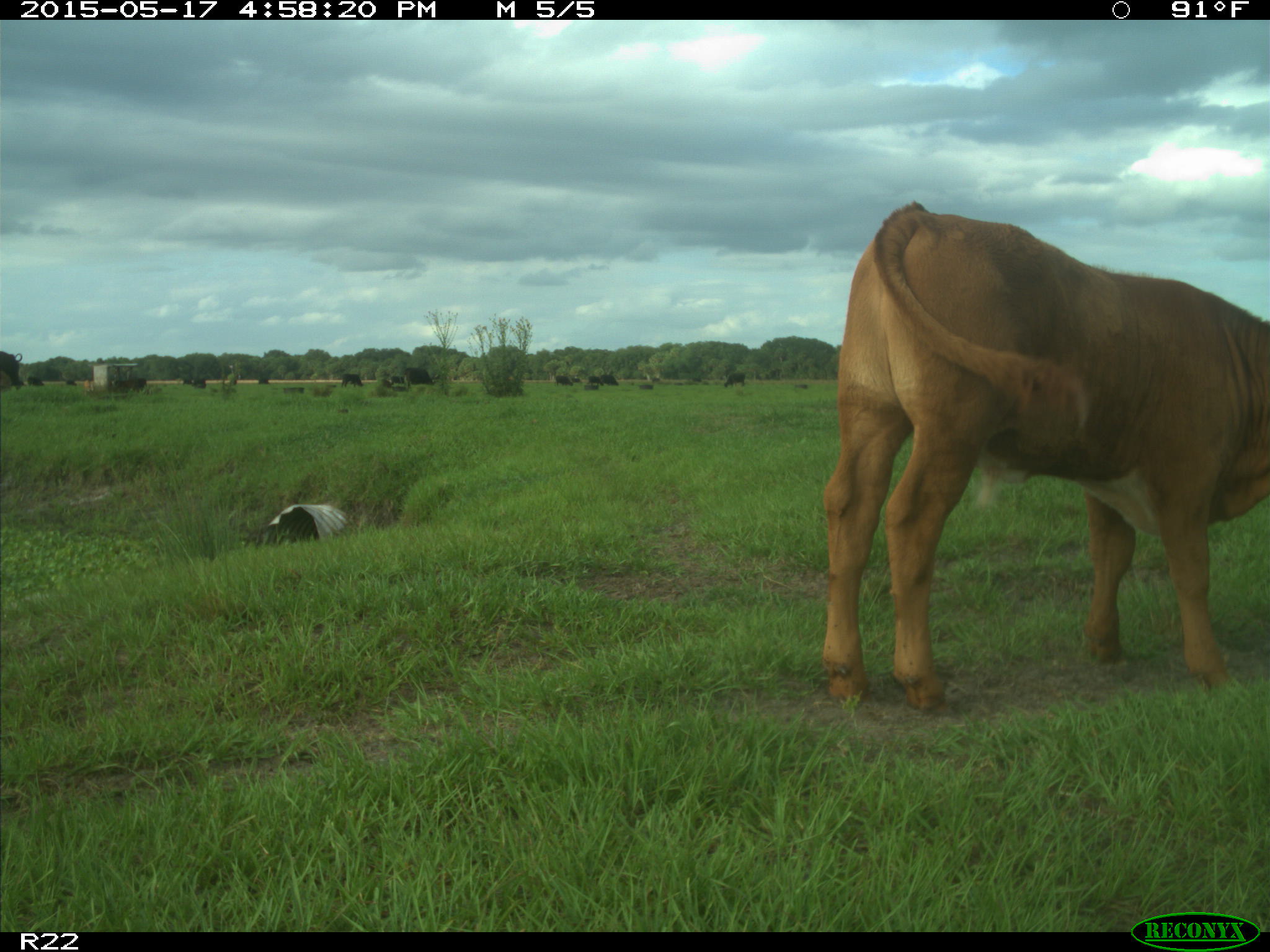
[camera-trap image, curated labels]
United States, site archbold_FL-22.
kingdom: Animalia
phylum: Chordata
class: Mammalia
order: Artiodactyla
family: Bovidae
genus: Bos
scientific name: Bos taurus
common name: domestic cow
Bos taurus (domestic cow).